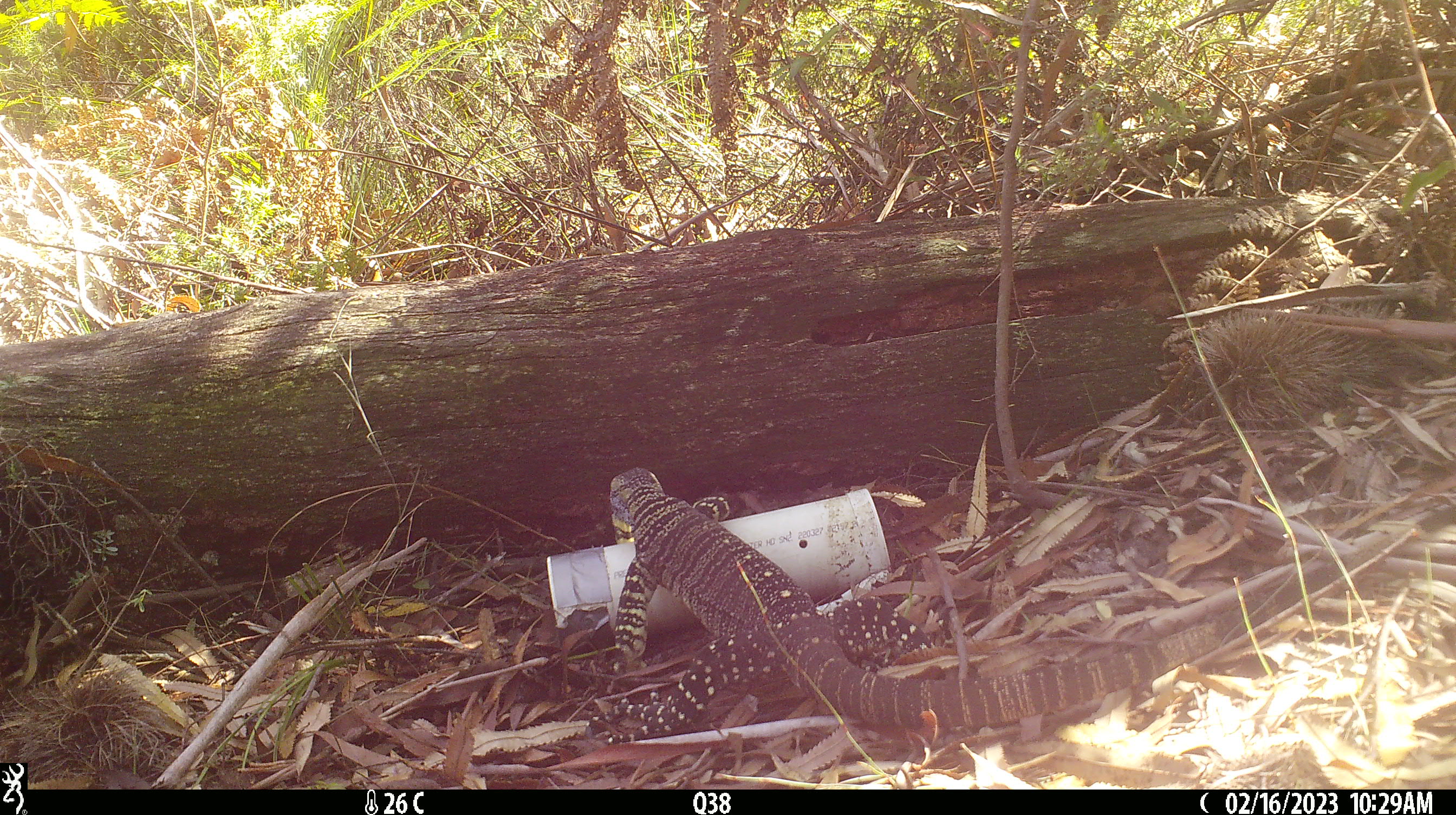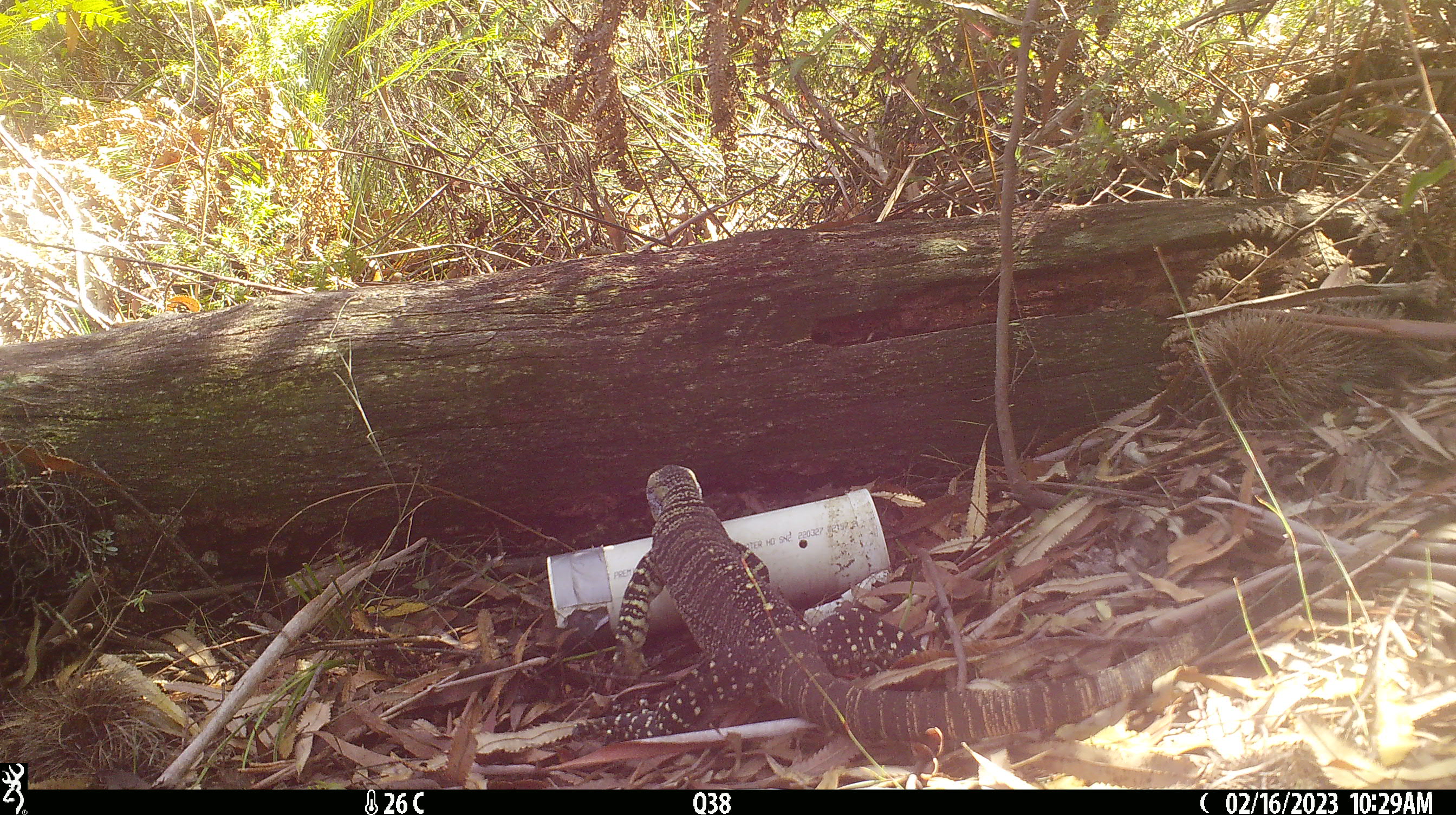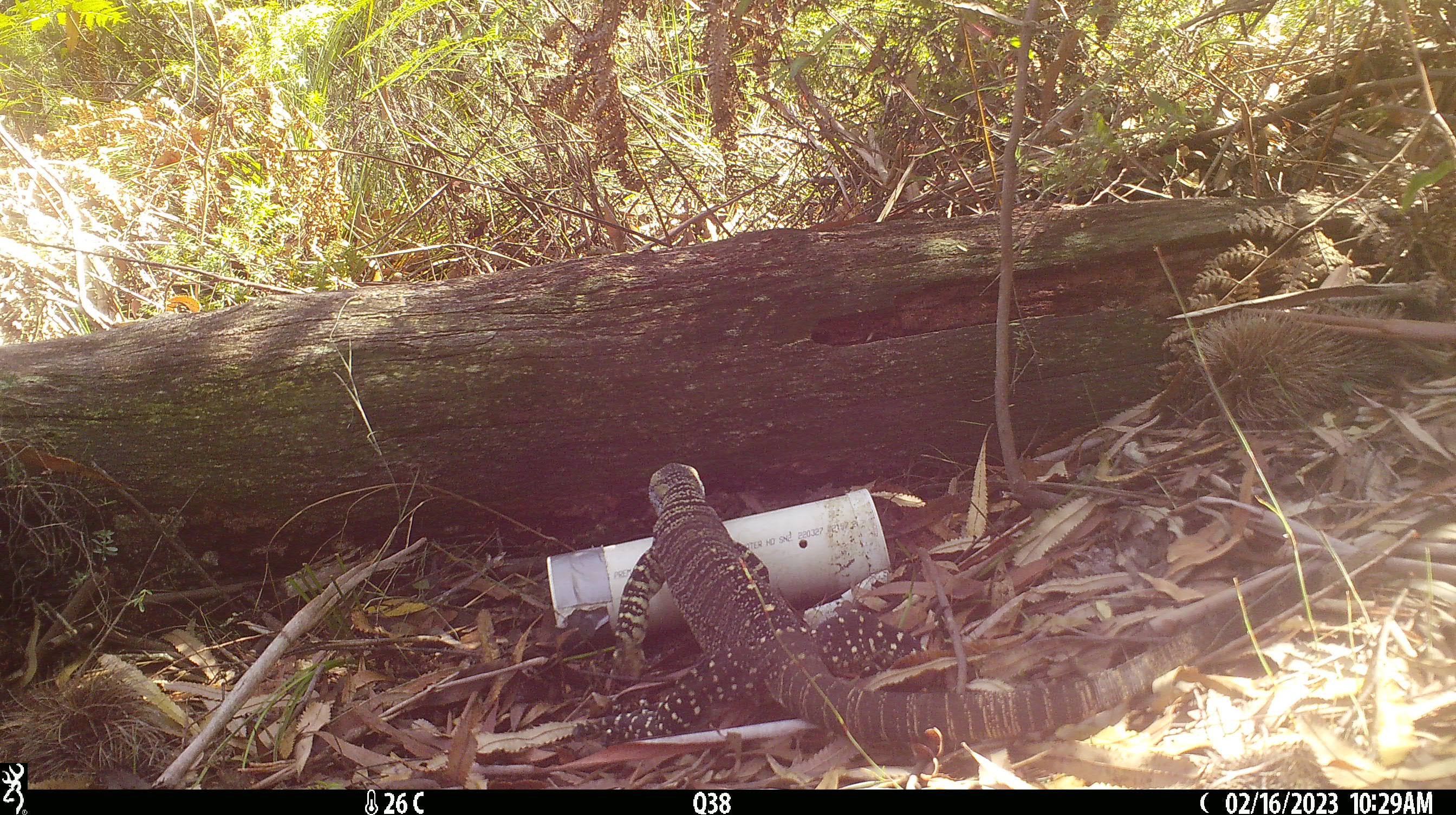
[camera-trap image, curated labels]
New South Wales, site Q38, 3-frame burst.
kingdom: Animalia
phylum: Chordata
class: Reptilia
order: Squamata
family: Varanidae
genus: Varanus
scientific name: Varanus varius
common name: lace monitor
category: goanna